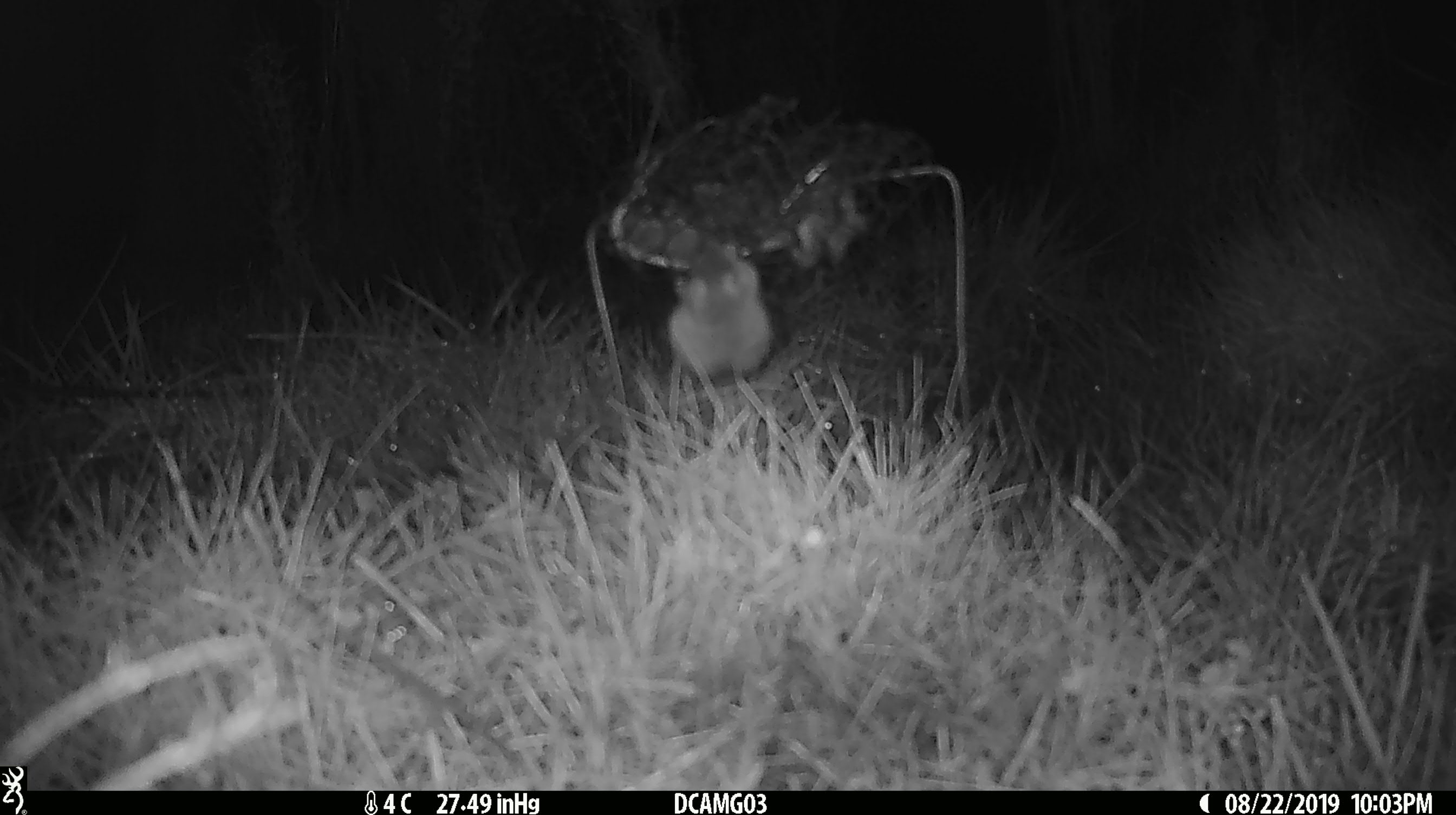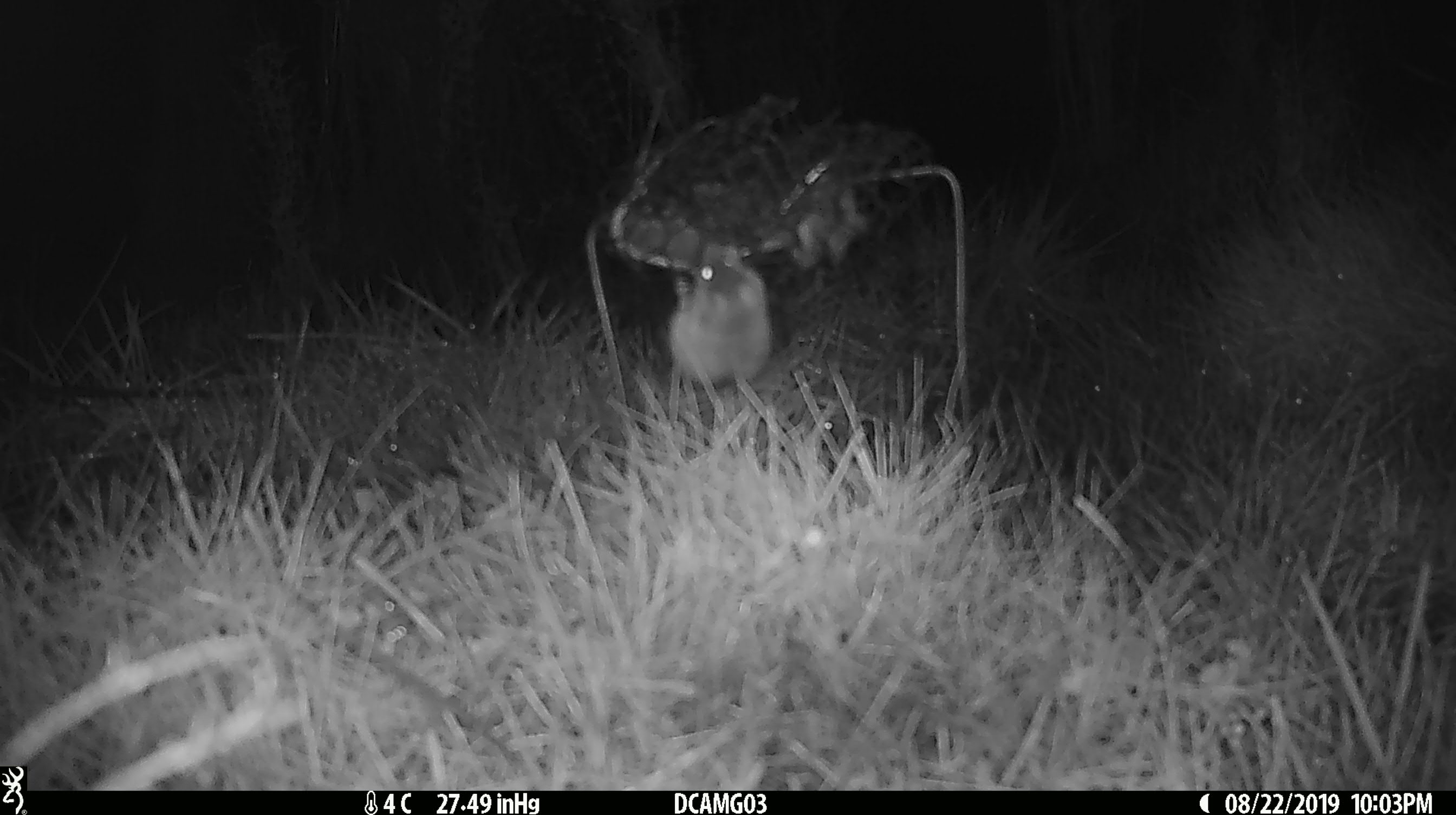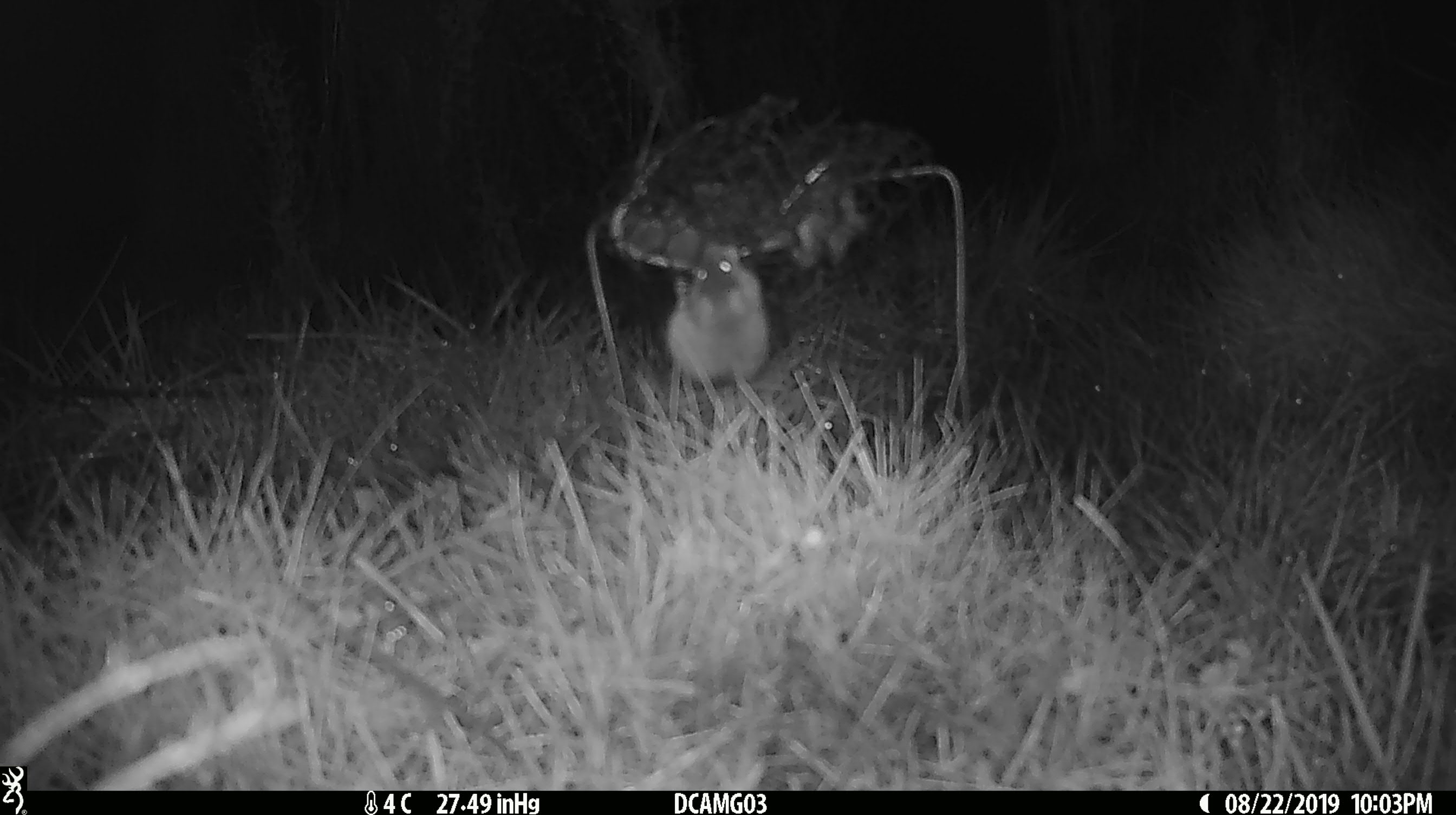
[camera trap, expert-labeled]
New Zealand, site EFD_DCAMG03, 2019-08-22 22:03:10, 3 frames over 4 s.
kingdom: Animalia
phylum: Chordata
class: Mammalia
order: Rodentia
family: Muridae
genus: Mus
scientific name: Mus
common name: mouse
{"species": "mouse (Mus)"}